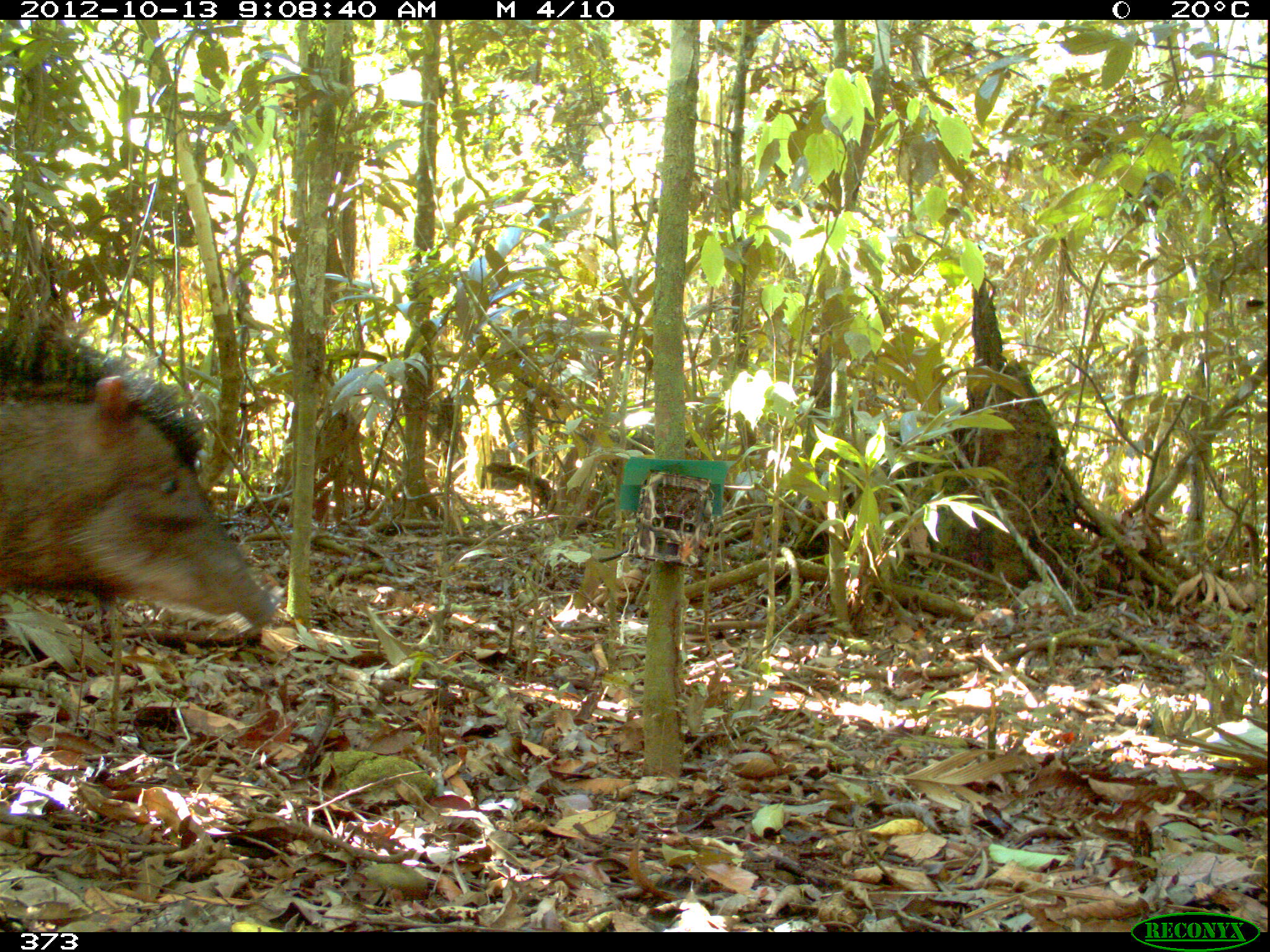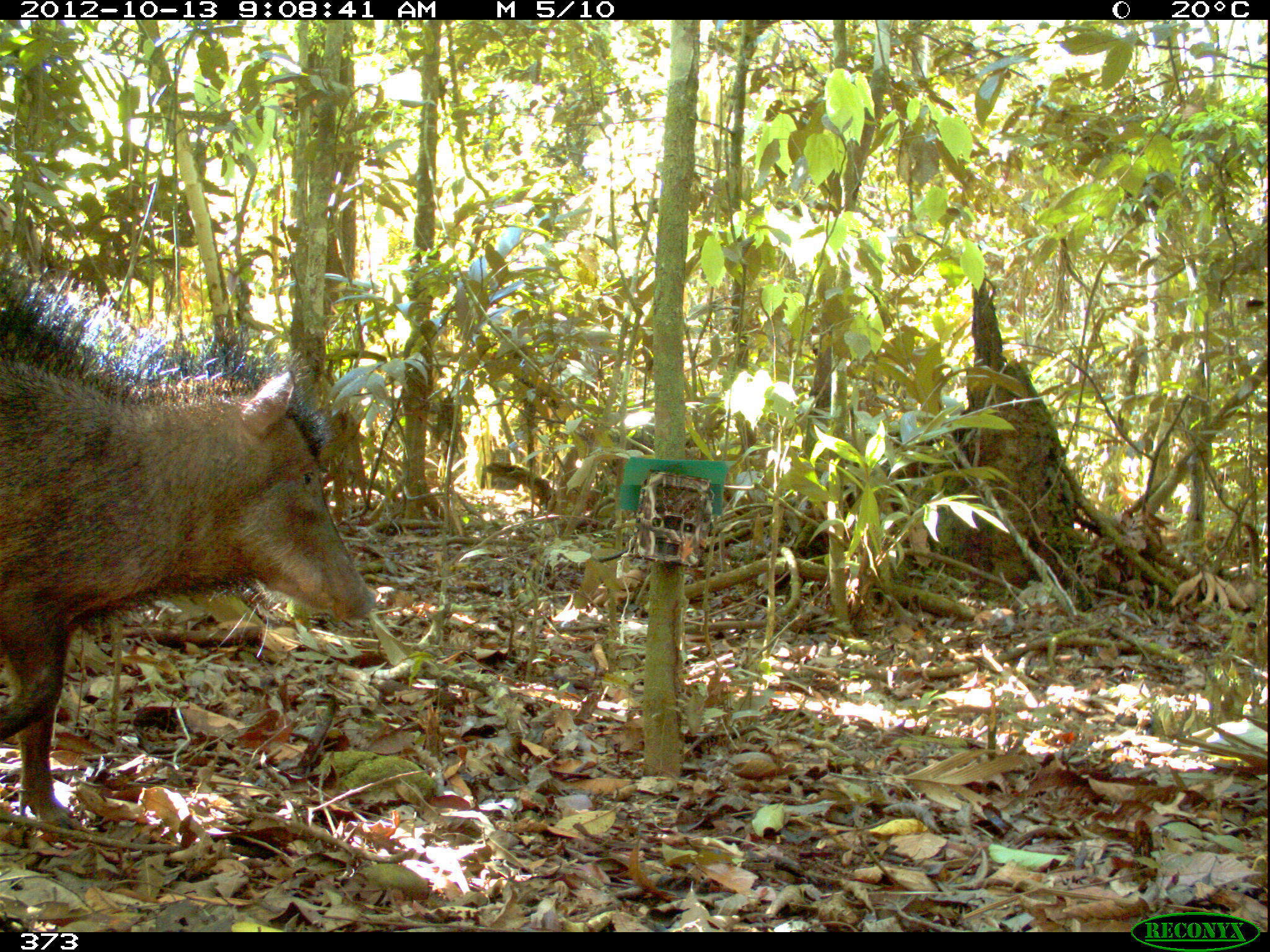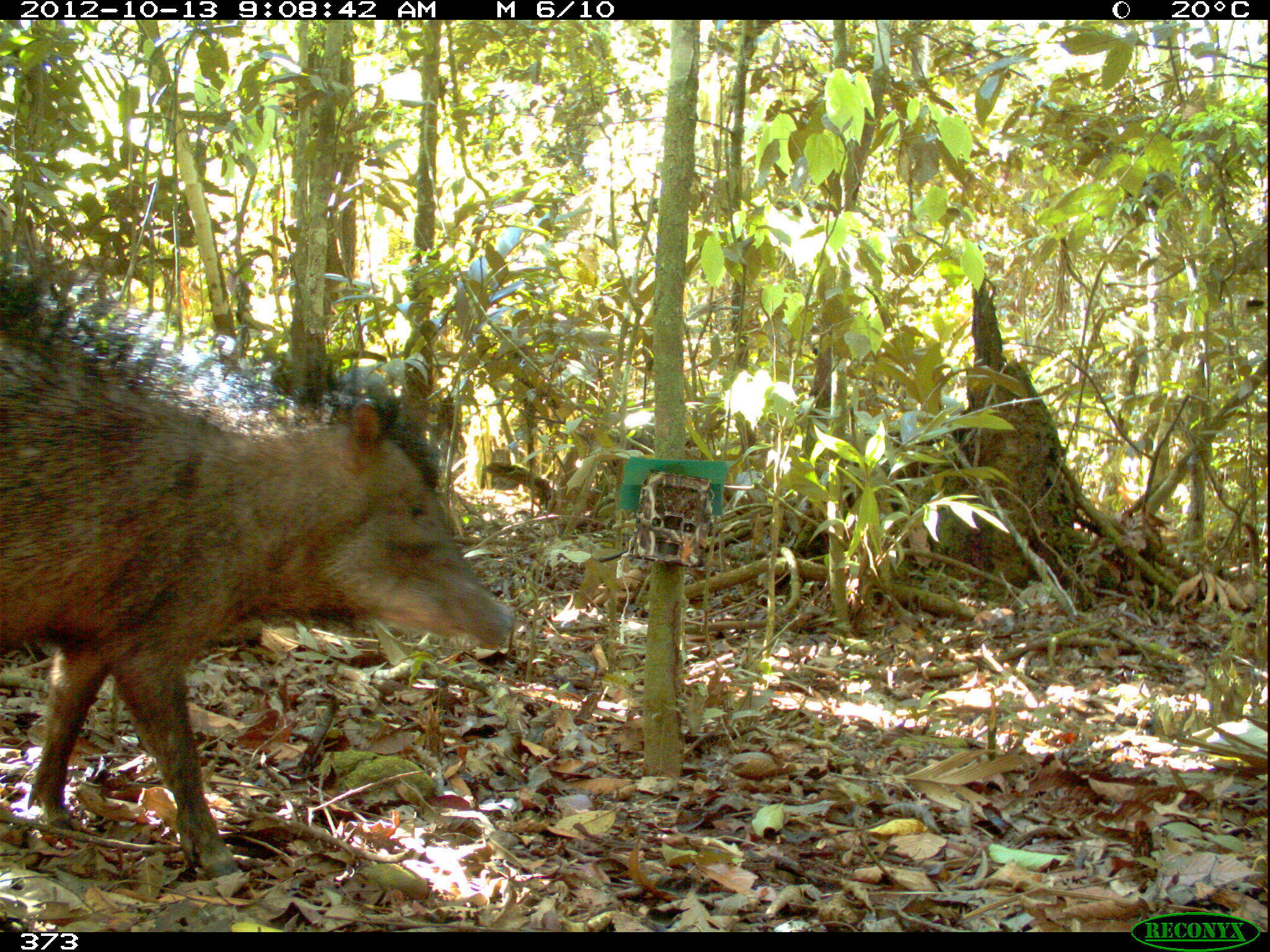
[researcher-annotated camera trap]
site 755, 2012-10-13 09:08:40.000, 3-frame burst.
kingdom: Animalia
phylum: Chordata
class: Mammalia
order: Artiodactyla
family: Tayassuidae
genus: Tayassu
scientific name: Tayassu pecari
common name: white-lipped peccary